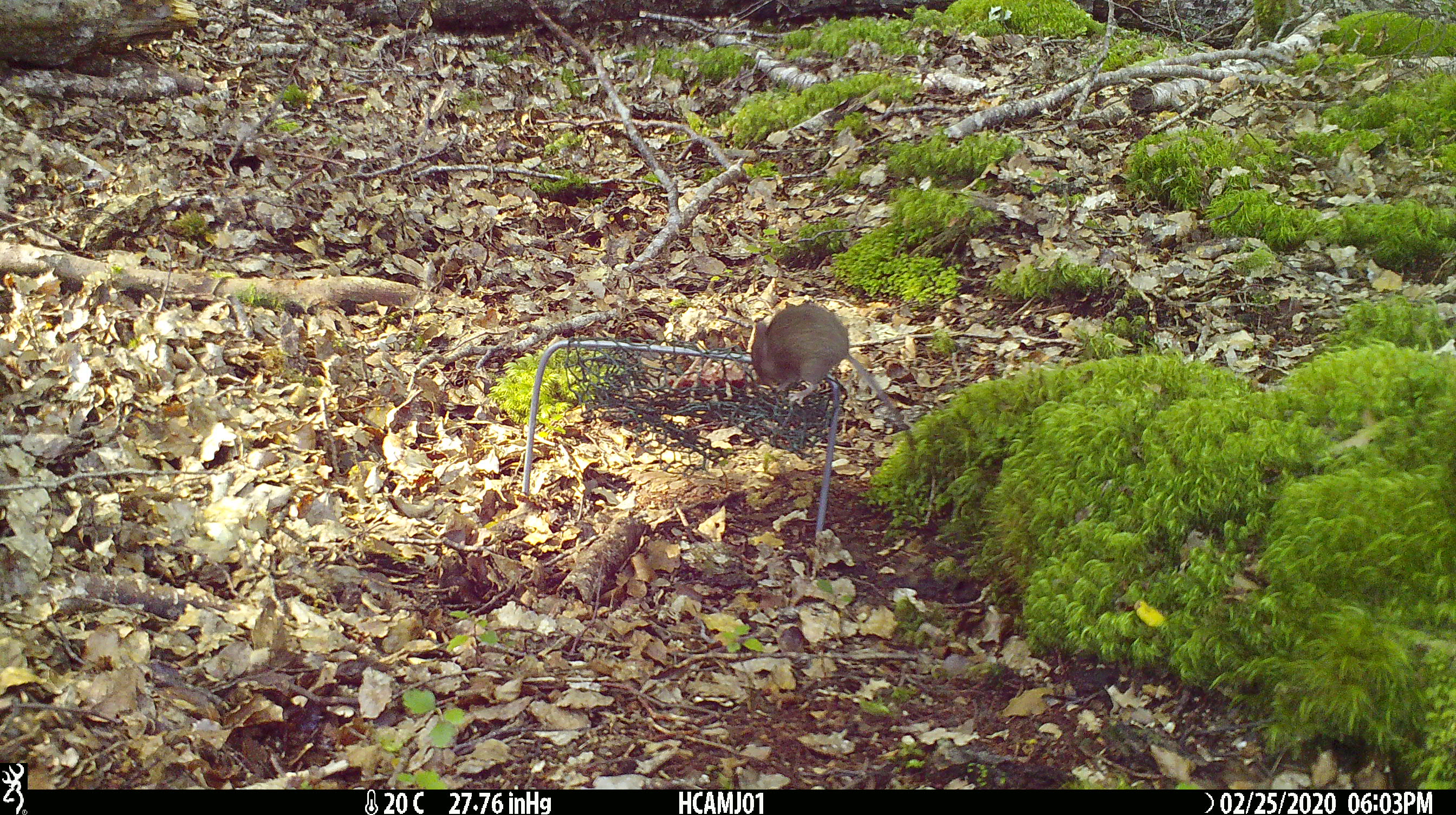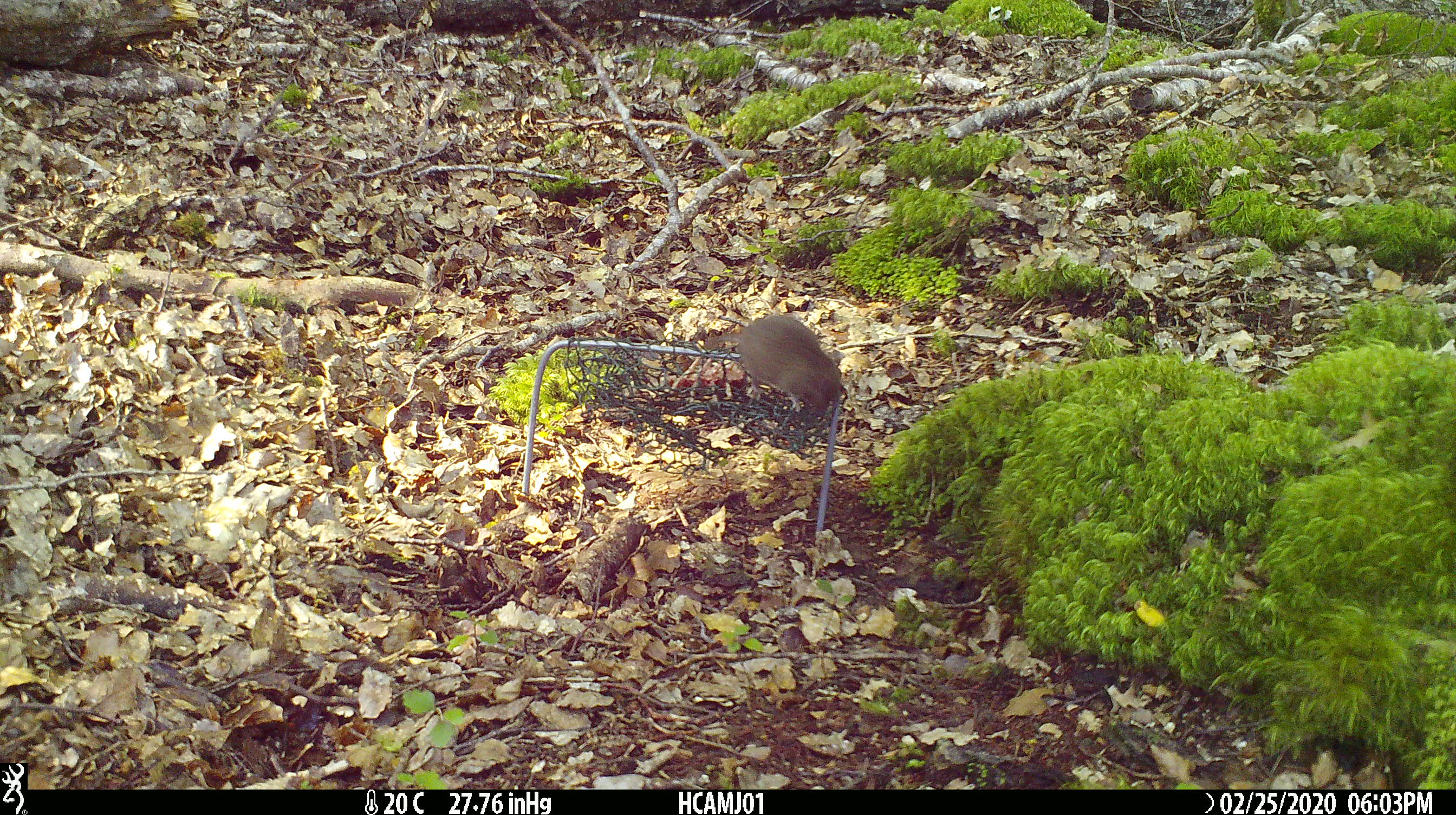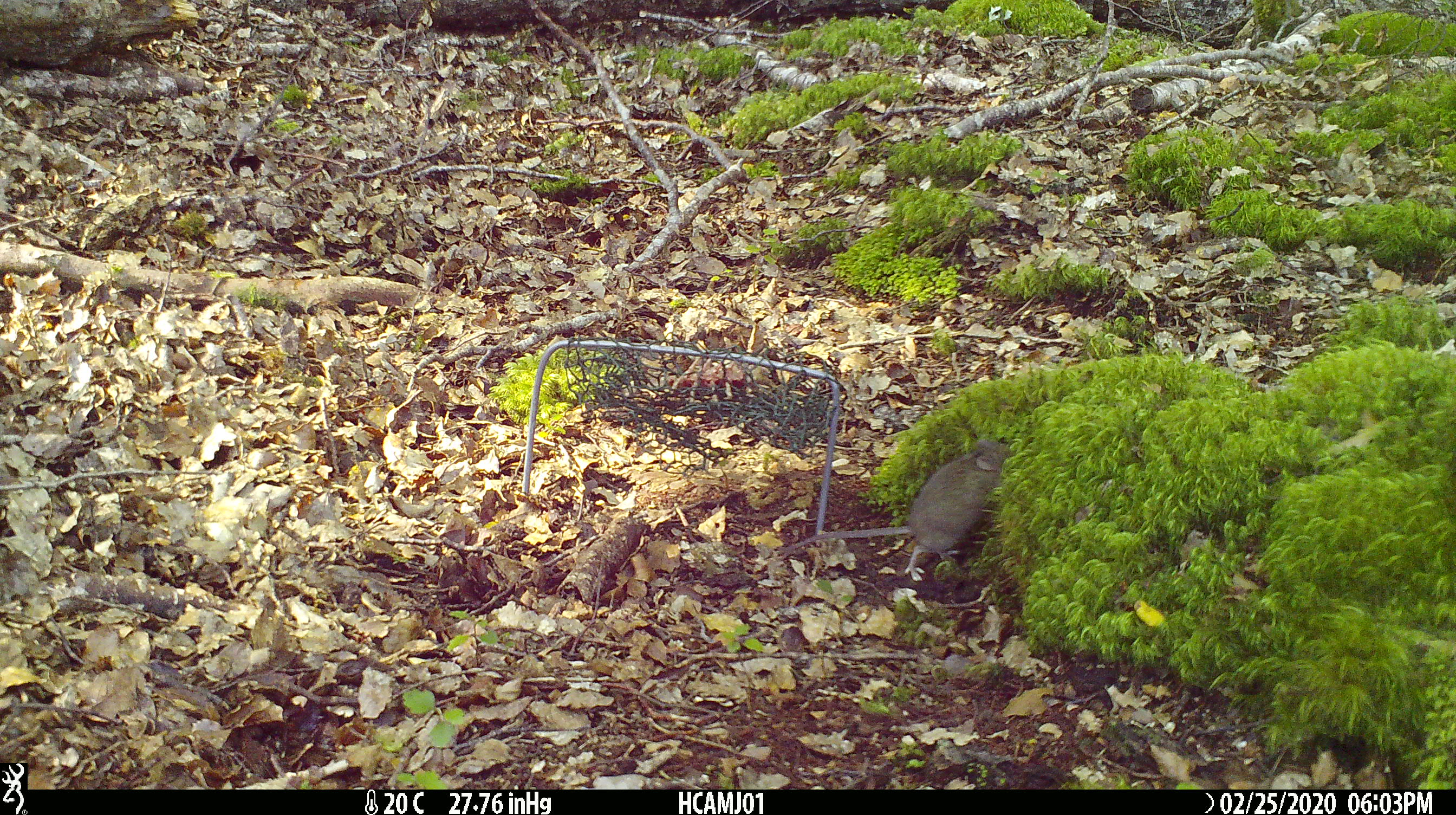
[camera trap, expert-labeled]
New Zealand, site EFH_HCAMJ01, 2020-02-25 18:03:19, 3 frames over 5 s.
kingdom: Animalia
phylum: Chordata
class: Mammalia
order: Rodentia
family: Muridae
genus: Mus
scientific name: Mus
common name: mouse